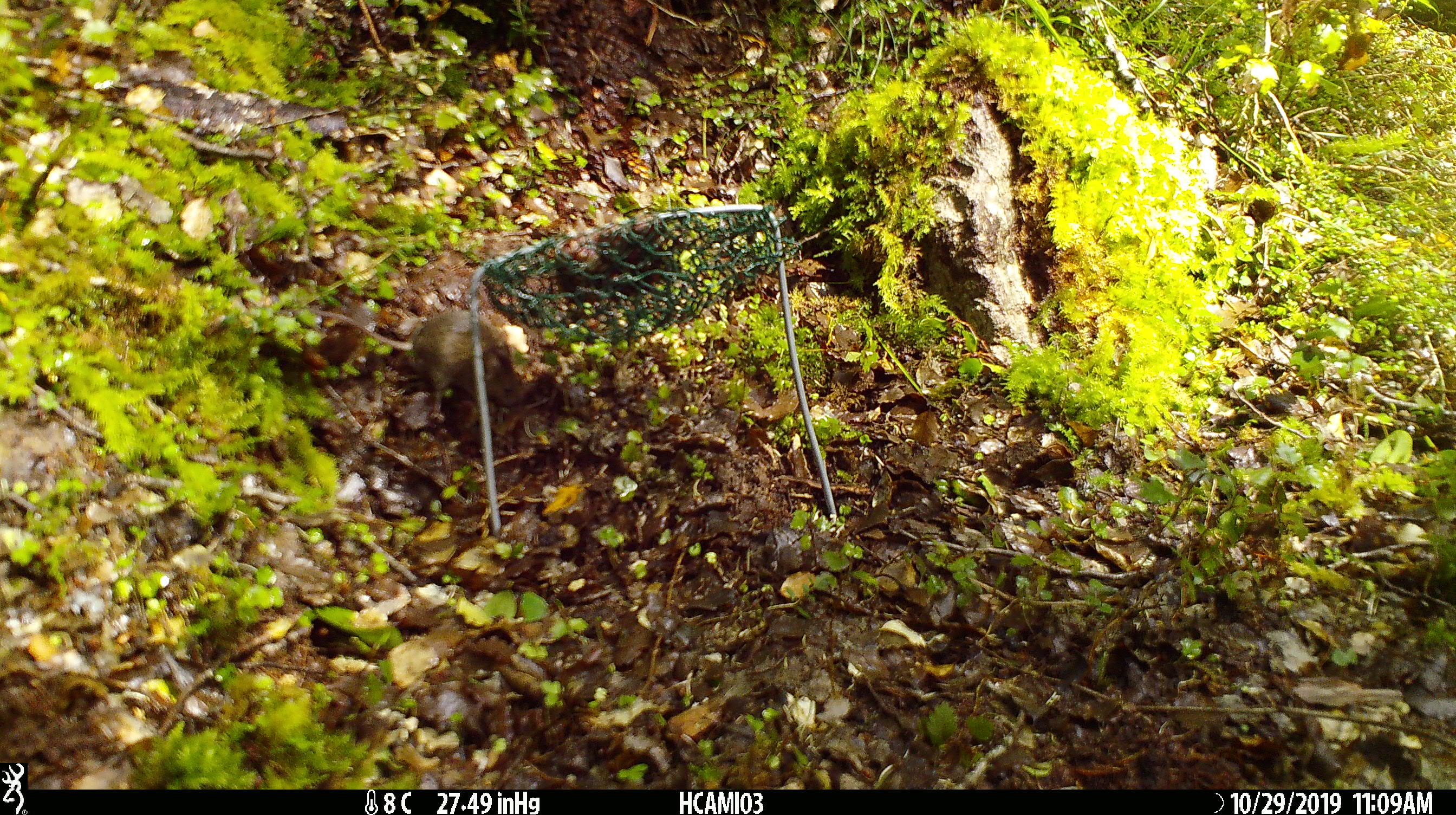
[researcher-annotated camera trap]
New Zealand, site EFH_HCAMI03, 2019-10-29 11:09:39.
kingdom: Animalia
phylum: Chordata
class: Mammalia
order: Rodentia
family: Muridae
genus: Mus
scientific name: Mus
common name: mouse